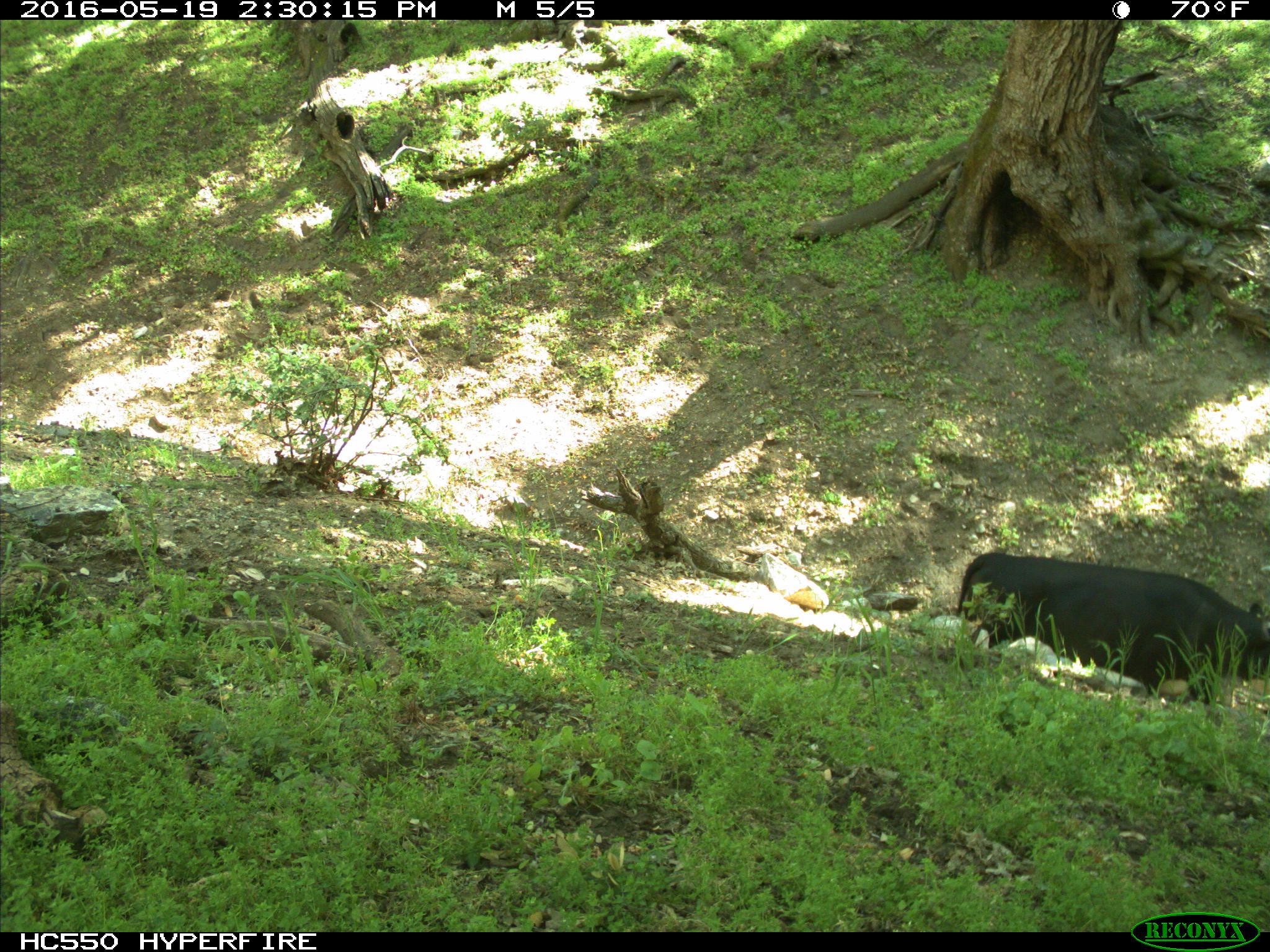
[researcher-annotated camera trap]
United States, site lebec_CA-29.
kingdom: Animalia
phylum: Chordata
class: Mammalia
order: Artiodactyla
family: Bovidae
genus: Bos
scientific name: Bos taurus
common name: domestic cow